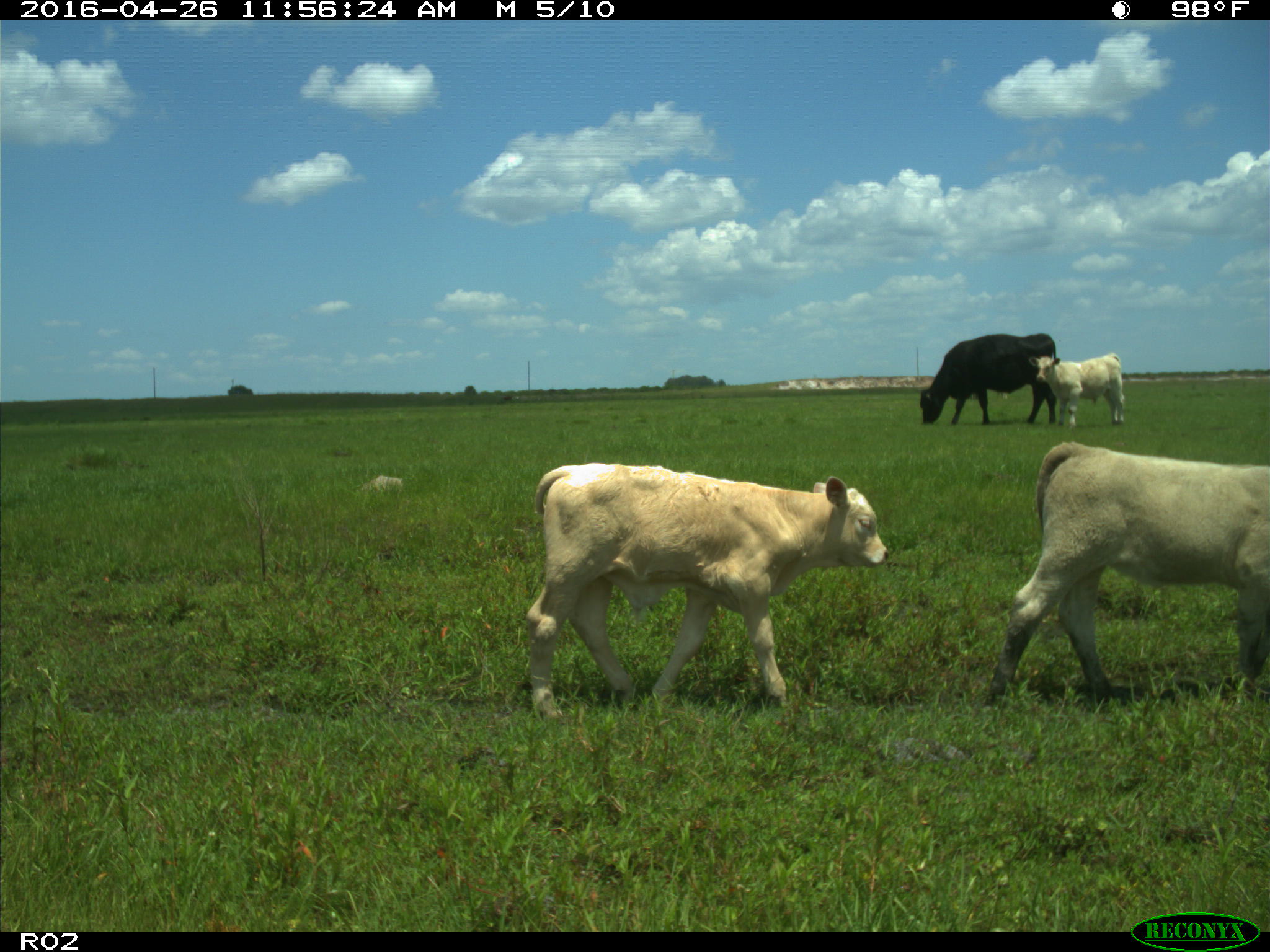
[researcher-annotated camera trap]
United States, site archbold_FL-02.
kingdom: Animalia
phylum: Chordata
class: Mammalia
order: Artiodactyla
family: Bovidae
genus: Bos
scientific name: Bos taurus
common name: domestic cow